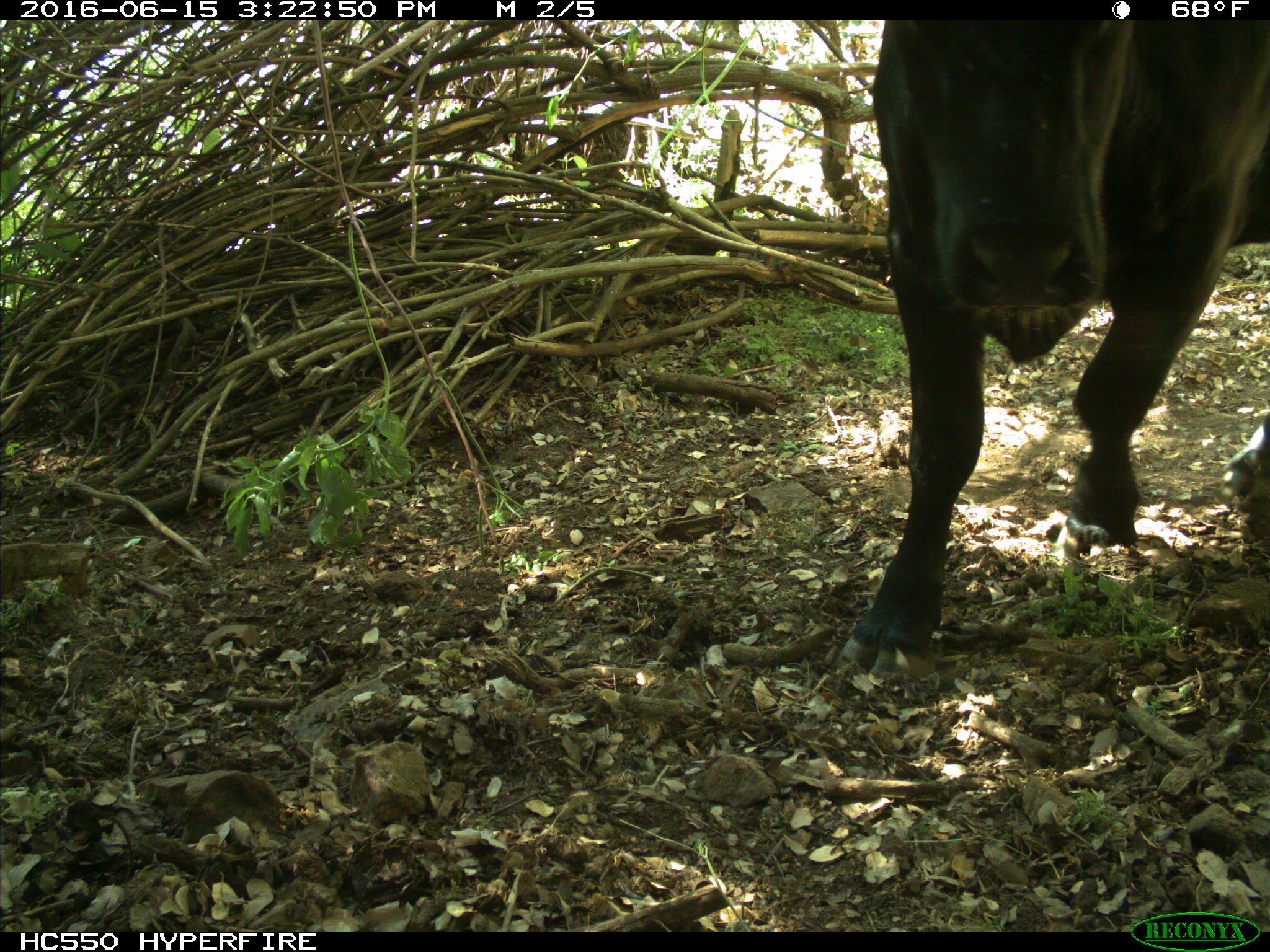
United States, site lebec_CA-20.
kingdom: Animalia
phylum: Chordata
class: Mammalia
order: Artiodactyla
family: Bovidae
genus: Bos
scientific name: Bos taurus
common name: domestic cow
Bos taurus (domestic cow).